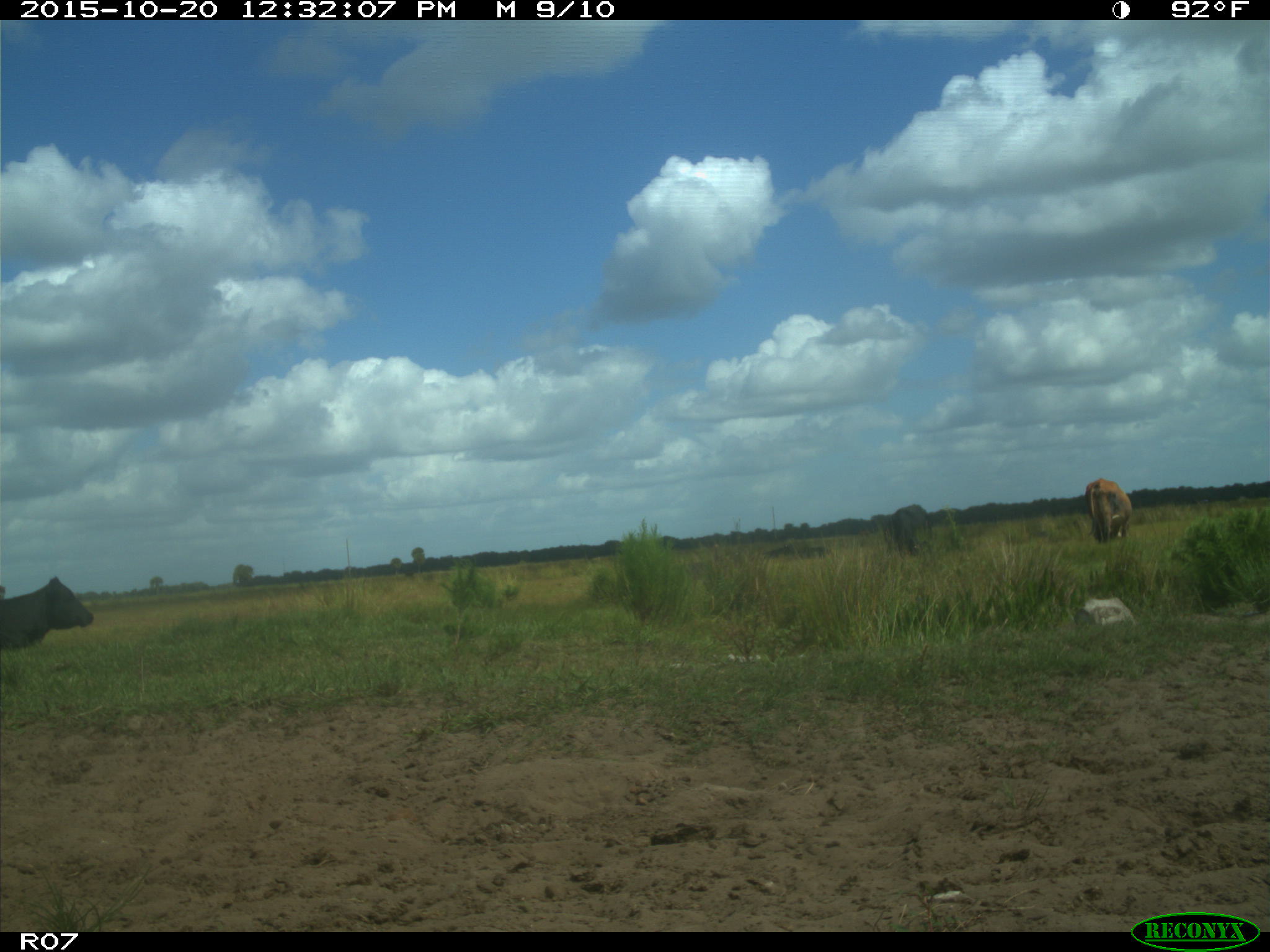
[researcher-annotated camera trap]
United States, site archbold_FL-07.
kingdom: Animalia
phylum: Chordata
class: Mammalia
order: Artiodactyla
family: Bovidae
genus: Bos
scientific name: Bos taurus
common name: domestic cow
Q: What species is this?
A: Bos taurus (domestic cow).